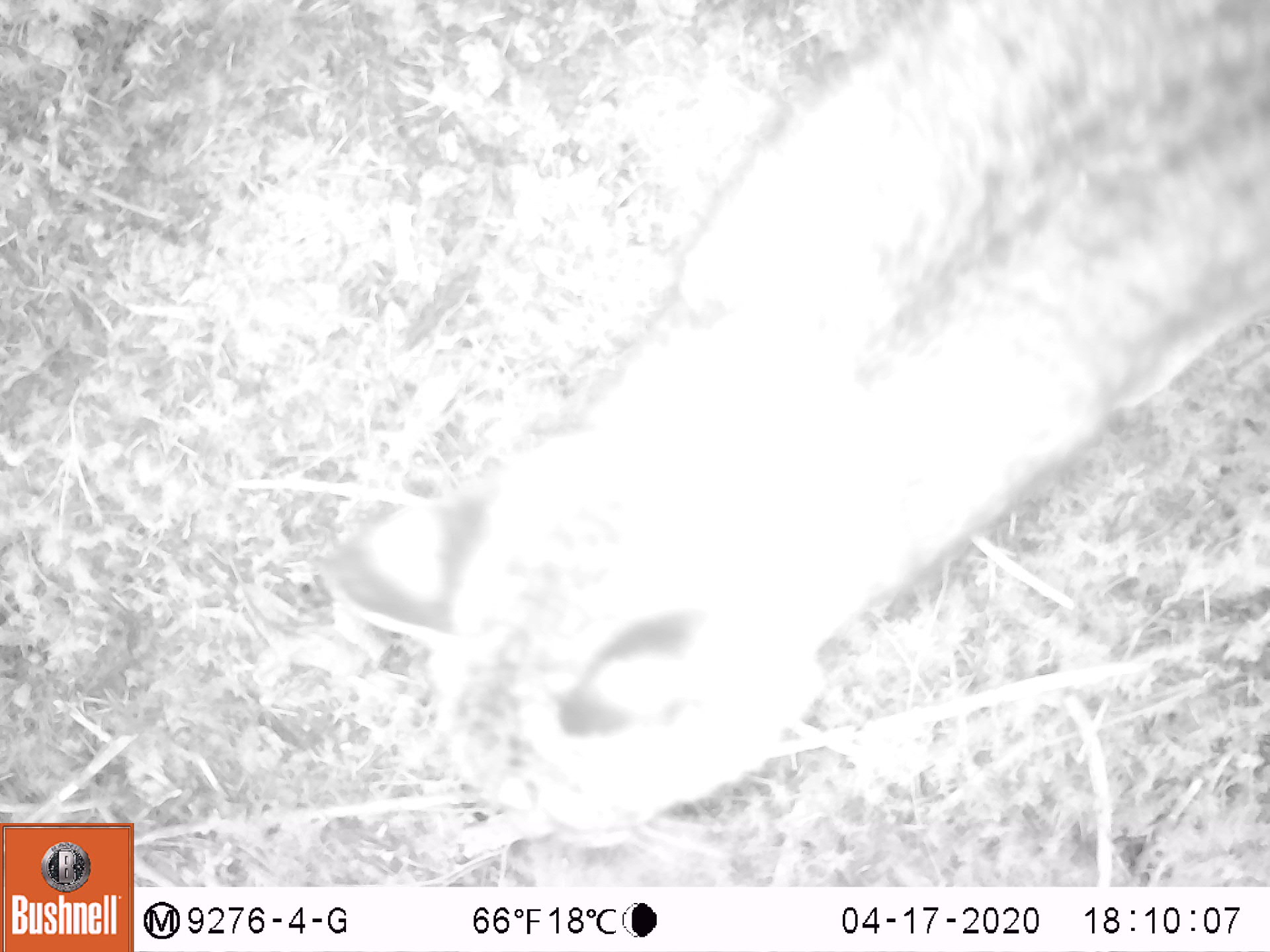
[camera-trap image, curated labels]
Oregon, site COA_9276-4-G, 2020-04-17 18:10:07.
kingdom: Animalia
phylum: Chordata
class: Mammalia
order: Carnivora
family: Felidae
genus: Lynx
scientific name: Lynx rufus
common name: bobcat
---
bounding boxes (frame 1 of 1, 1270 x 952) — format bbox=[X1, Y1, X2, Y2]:
bobcat: bbox=[295, 1, 1263, 860]